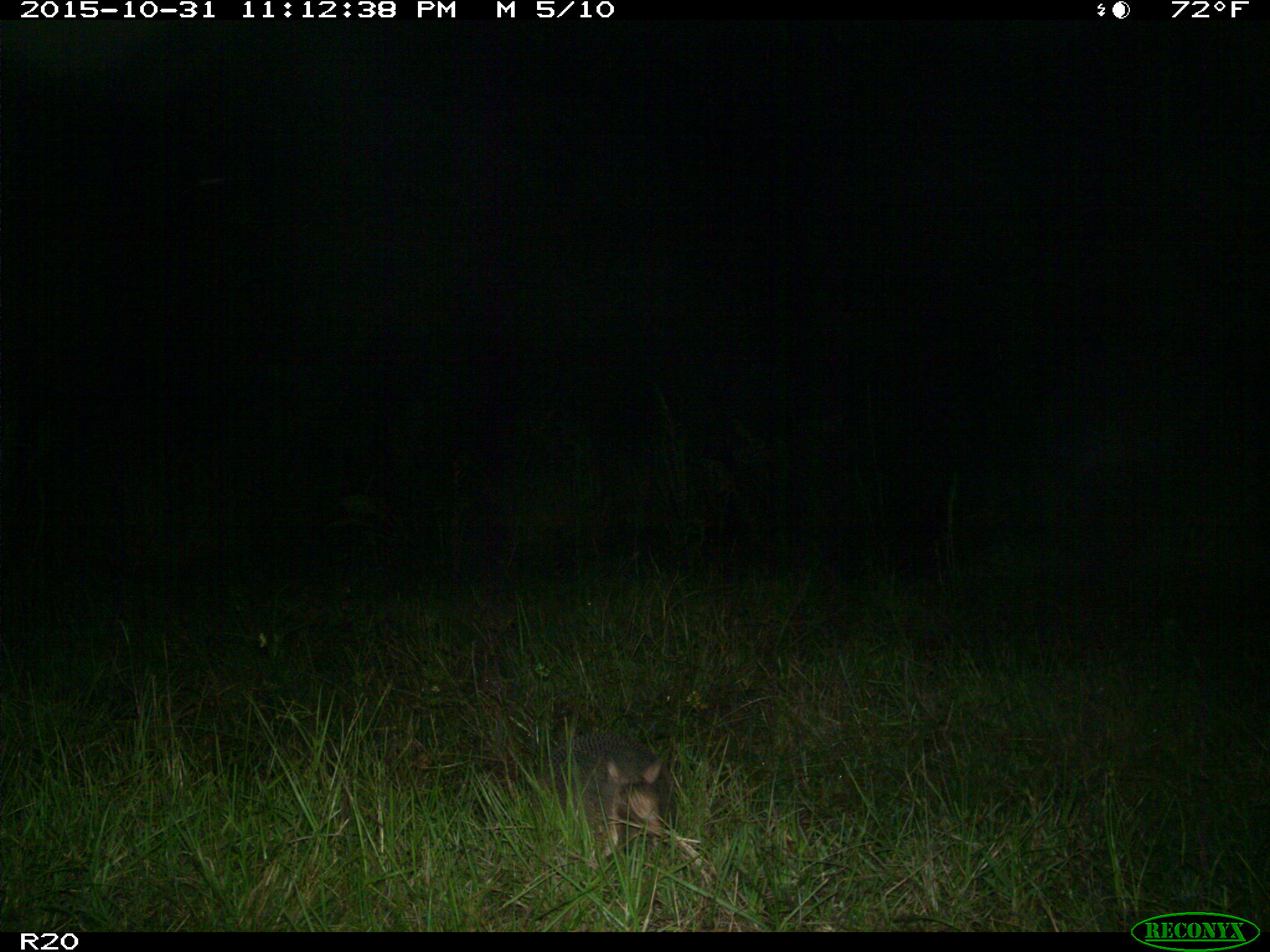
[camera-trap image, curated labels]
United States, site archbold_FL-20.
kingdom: Animalia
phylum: Chordata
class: Mammalia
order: Cingulata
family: Dasypodidae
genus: Dasypus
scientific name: Dasypus novemcinctus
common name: nine-banded armadillo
Dasypus novemcinctus (nine-banded armadillo).